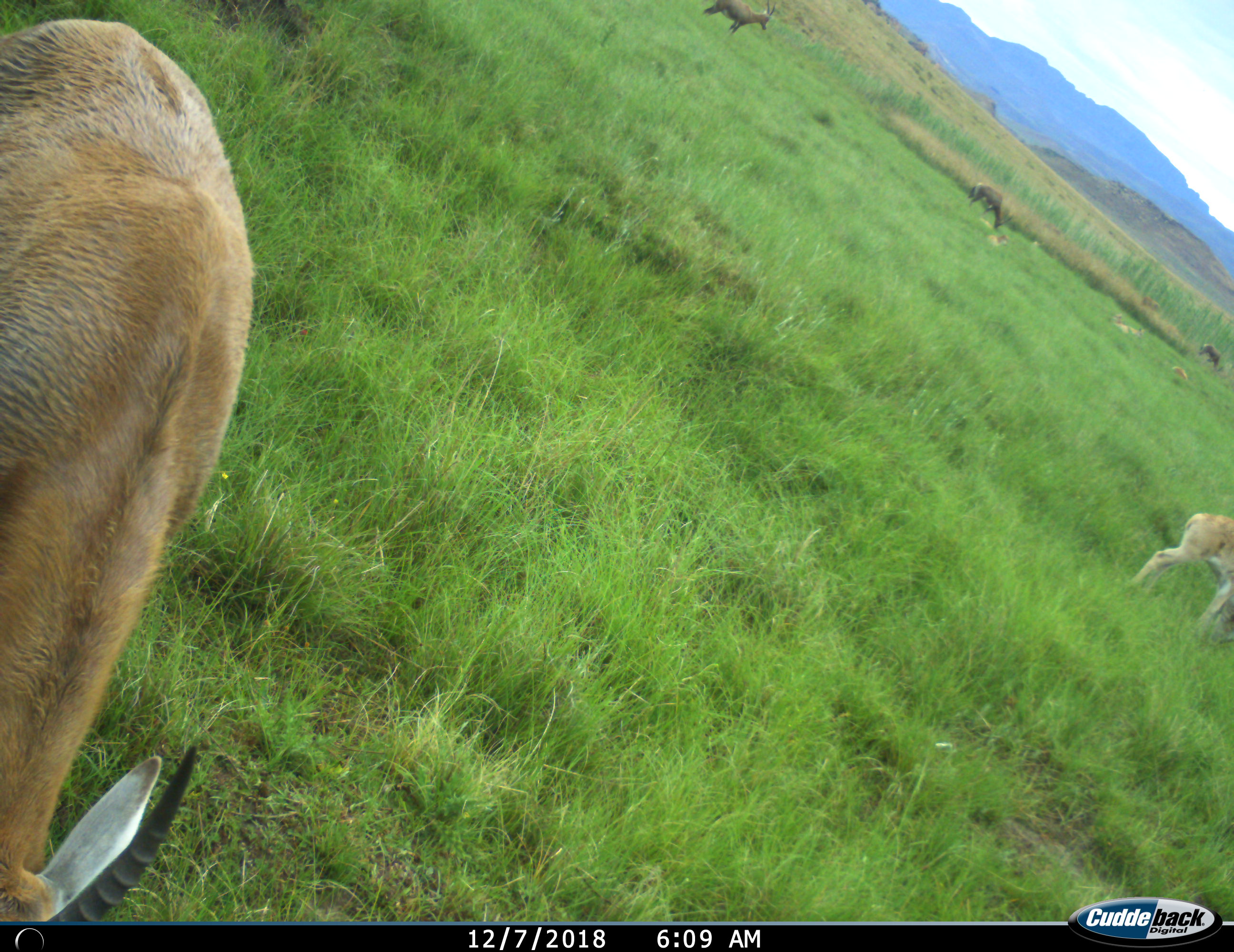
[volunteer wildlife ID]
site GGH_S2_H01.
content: unidentified animal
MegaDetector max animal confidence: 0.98